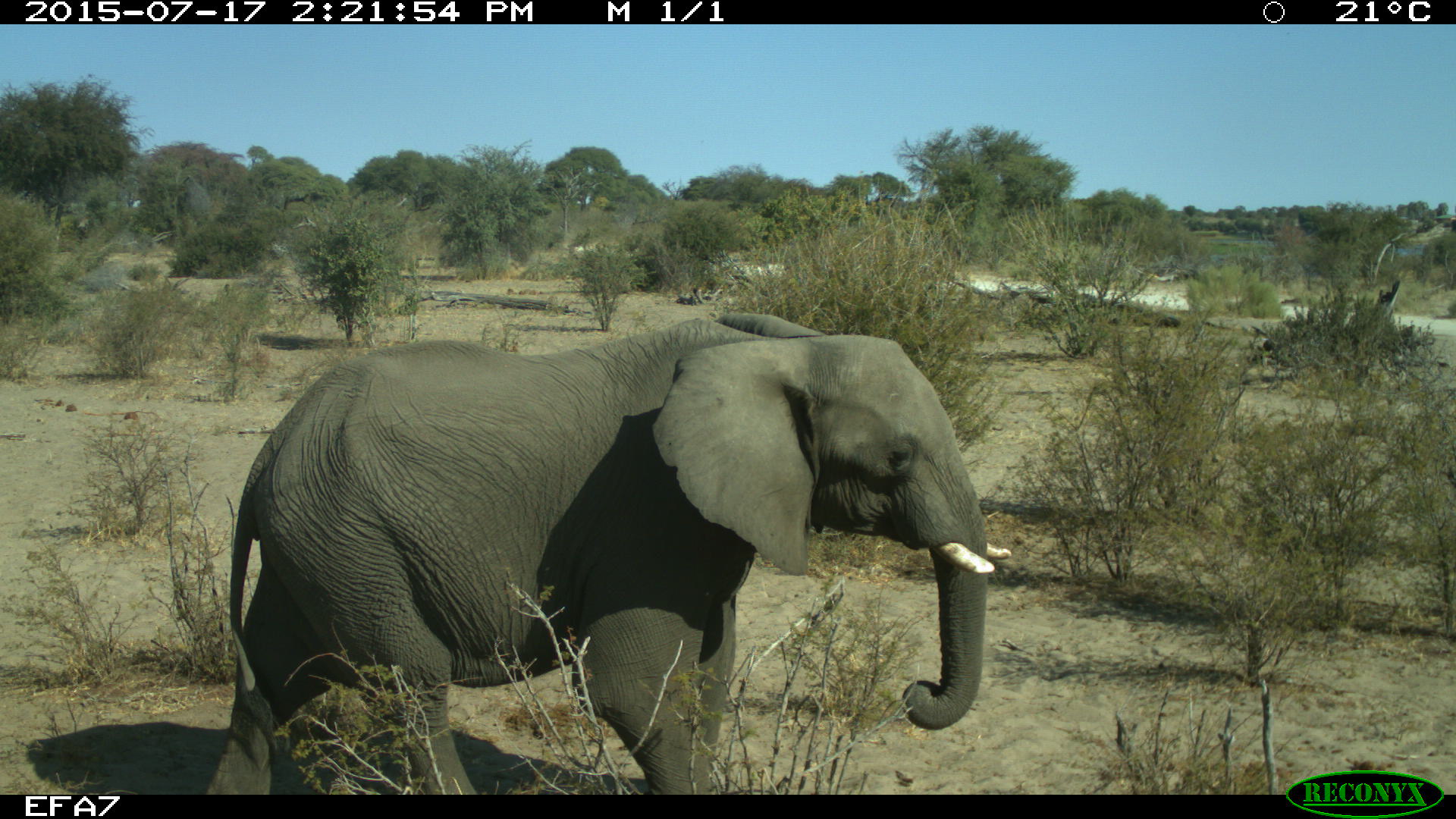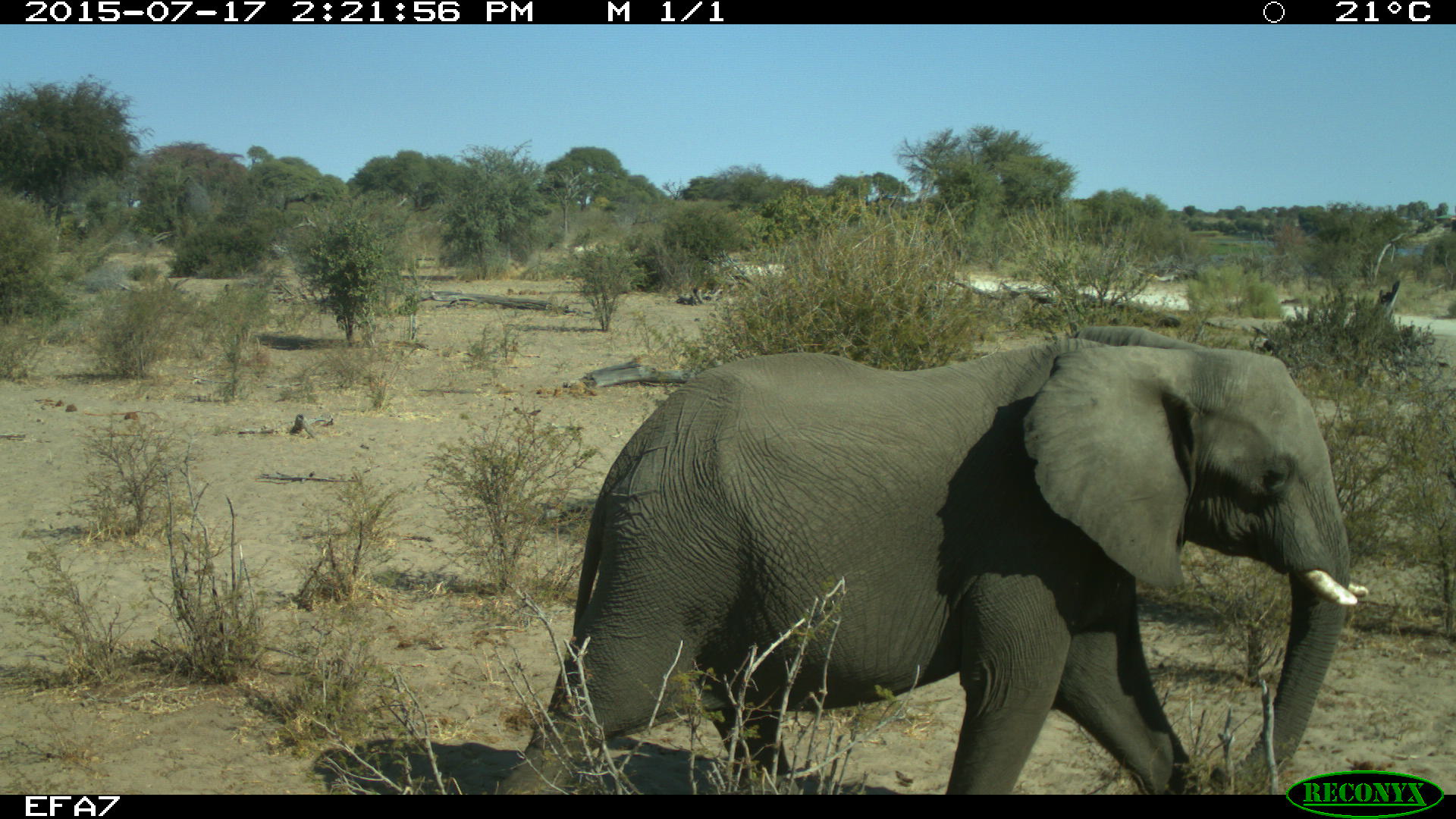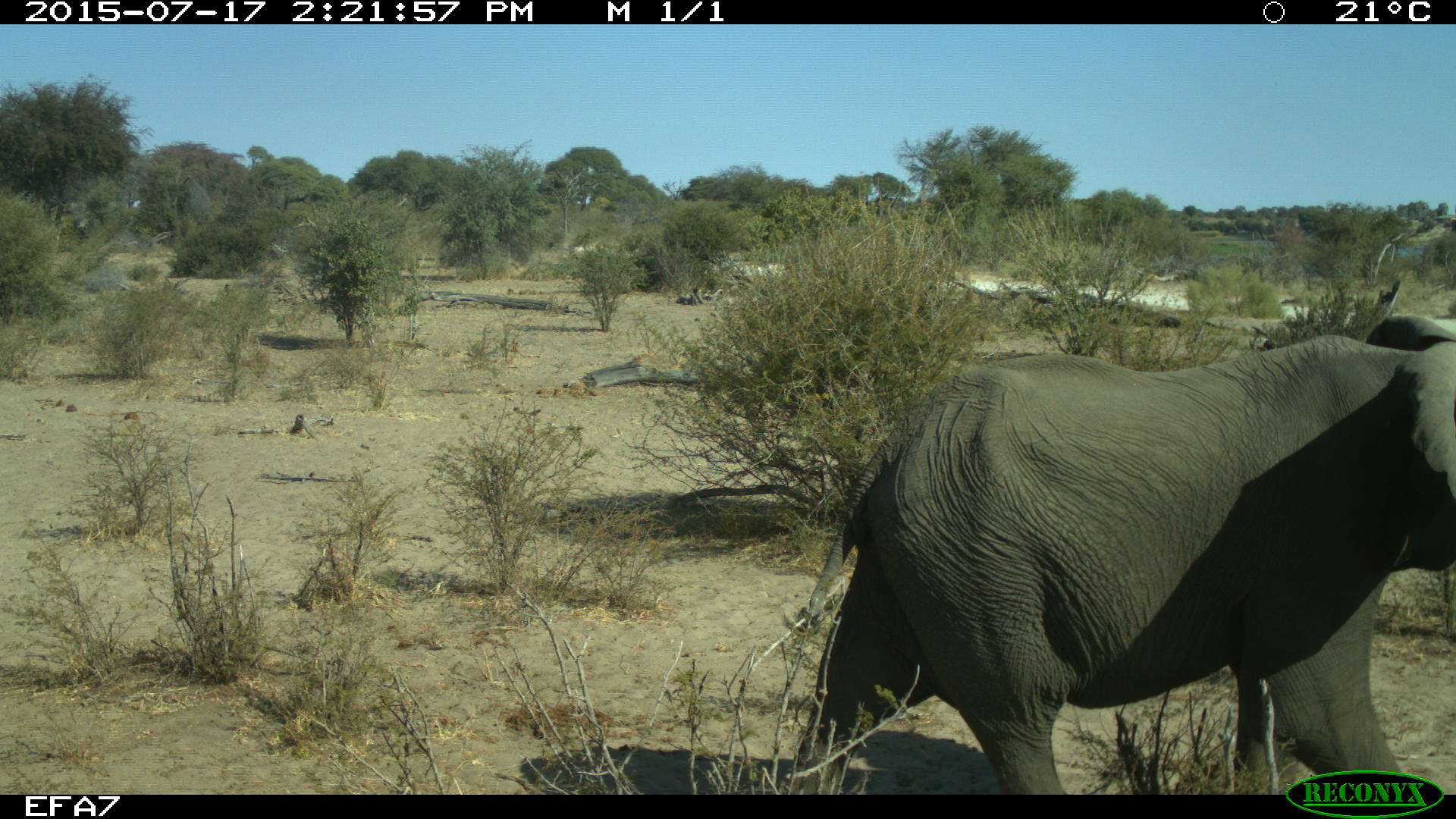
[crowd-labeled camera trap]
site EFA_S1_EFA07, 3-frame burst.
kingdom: Animalia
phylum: Chordata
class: Mammalia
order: Proboscidea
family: Elephantidae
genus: Loxodonta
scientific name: Loxodonta africana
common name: african bush elephant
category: elephant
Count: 1.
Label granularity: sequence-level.